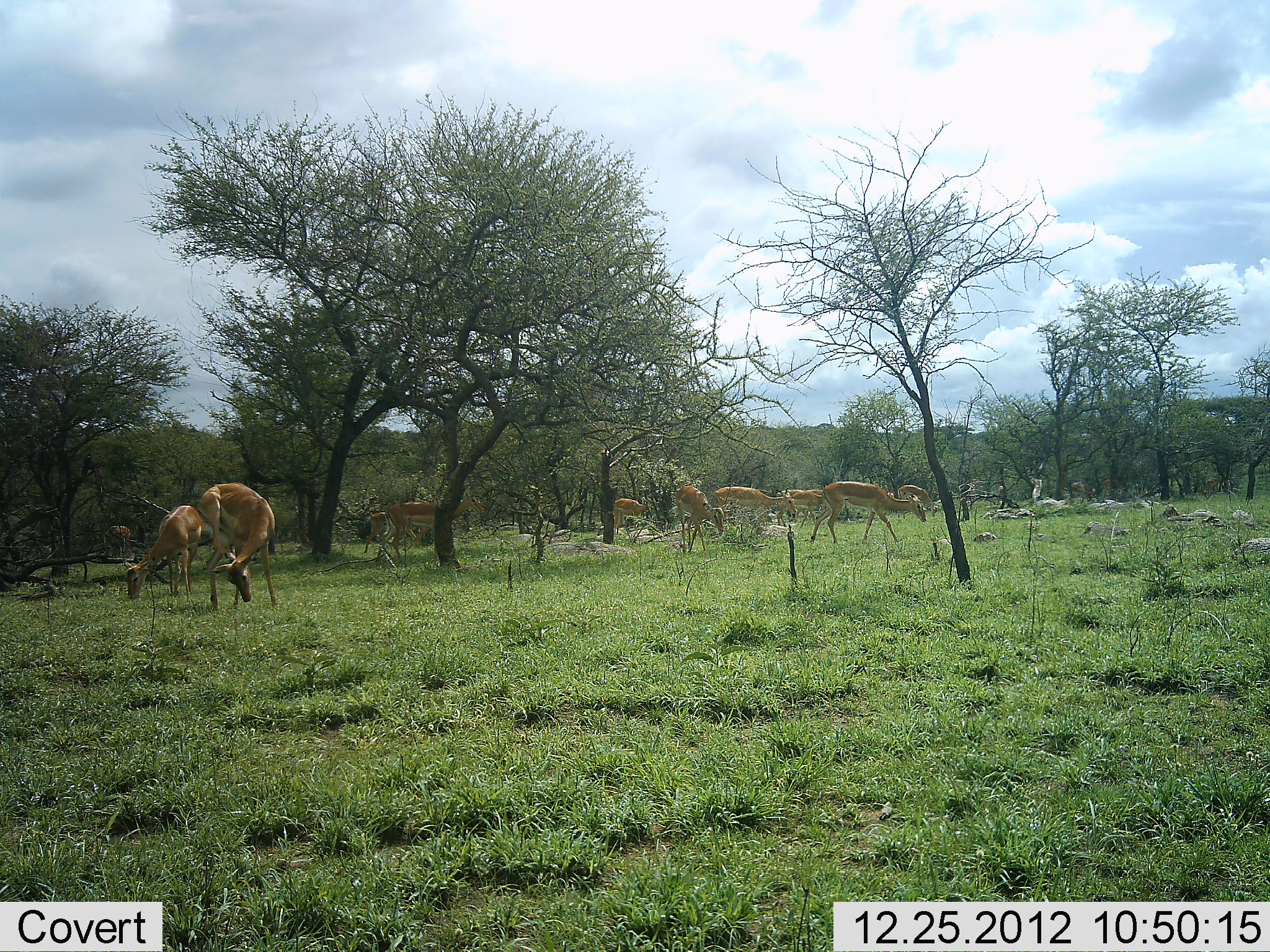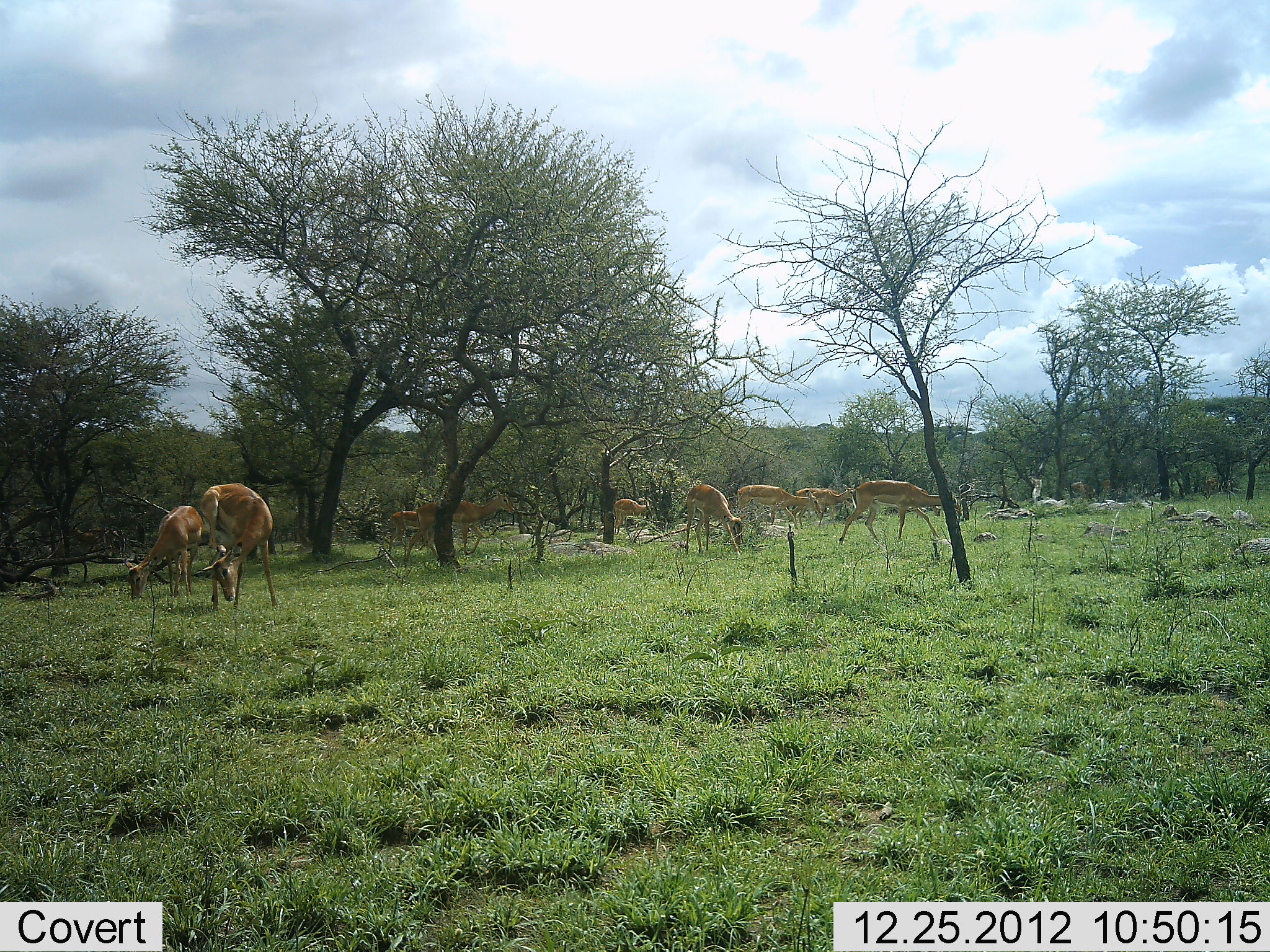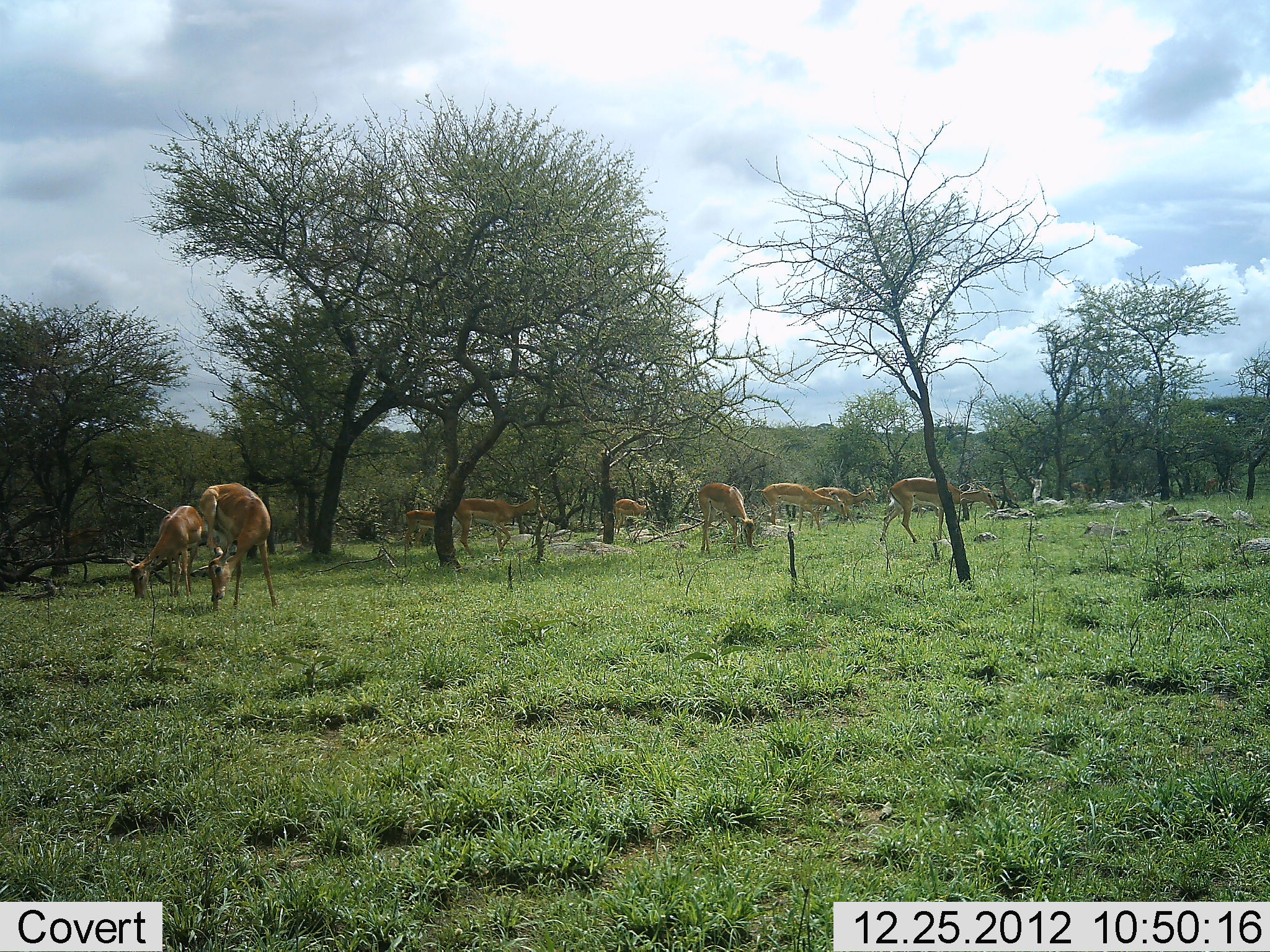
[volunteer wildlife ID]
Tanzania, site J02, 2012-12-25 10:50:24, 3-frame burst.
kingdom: Animalia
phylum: Chordata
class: Mammalia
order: Artiodactyla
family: Bovidae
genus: Aepyceros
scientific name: Aepyceros melampus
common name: impala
Impala (Aepyceros melampus), count 10. Behavior (volunteer vote fractions): standing 48%, resting 5%, moving 95%, interacting 0%. Young present (vote fraction): 0%. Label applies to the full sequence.